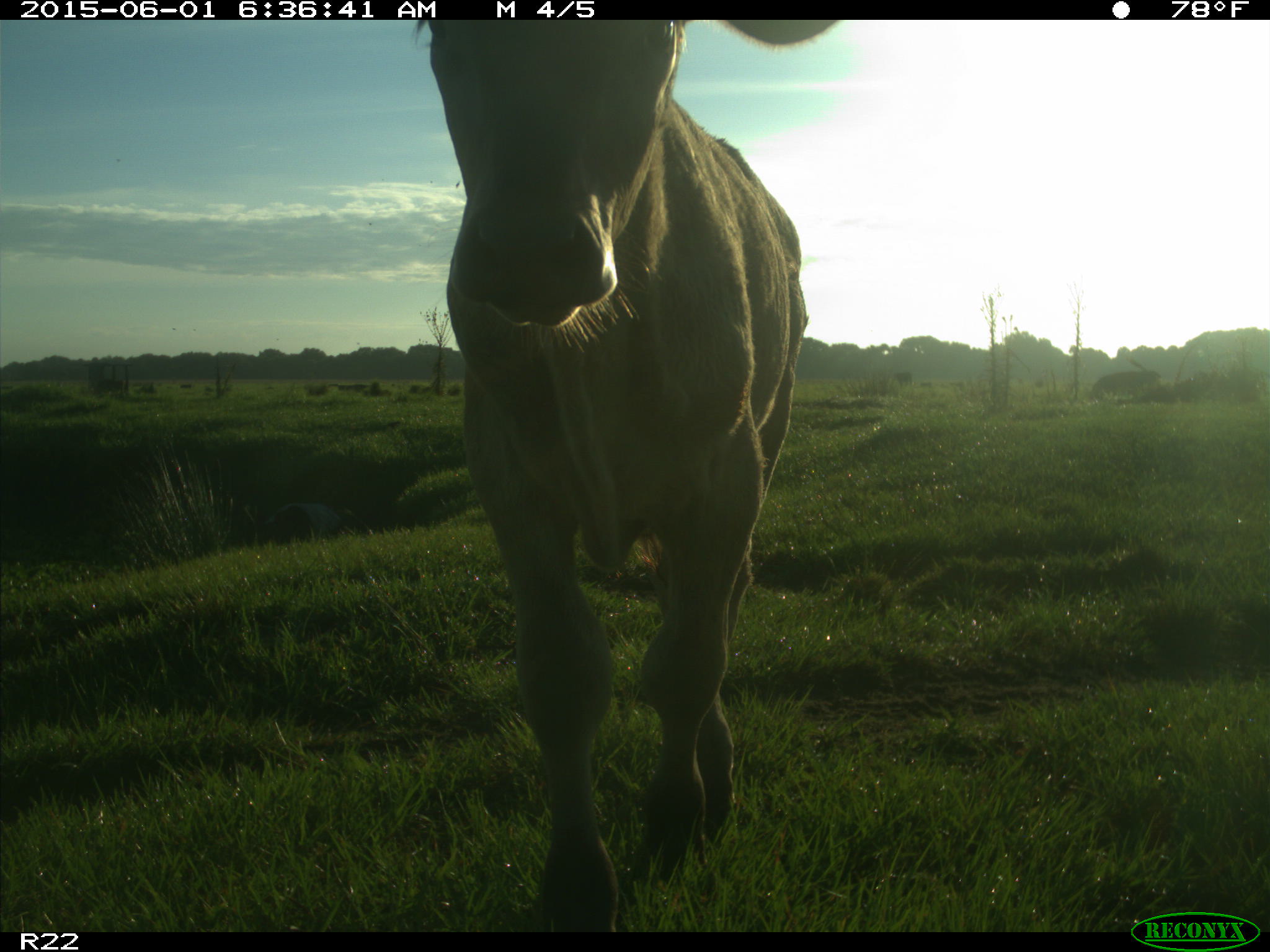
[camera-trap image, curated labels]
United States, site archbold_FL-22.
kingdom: Animalia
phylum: Chordata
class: Mammalia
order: Artiodactyla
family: Suidae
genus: Sus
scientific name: Sus scrofa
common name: wild boar